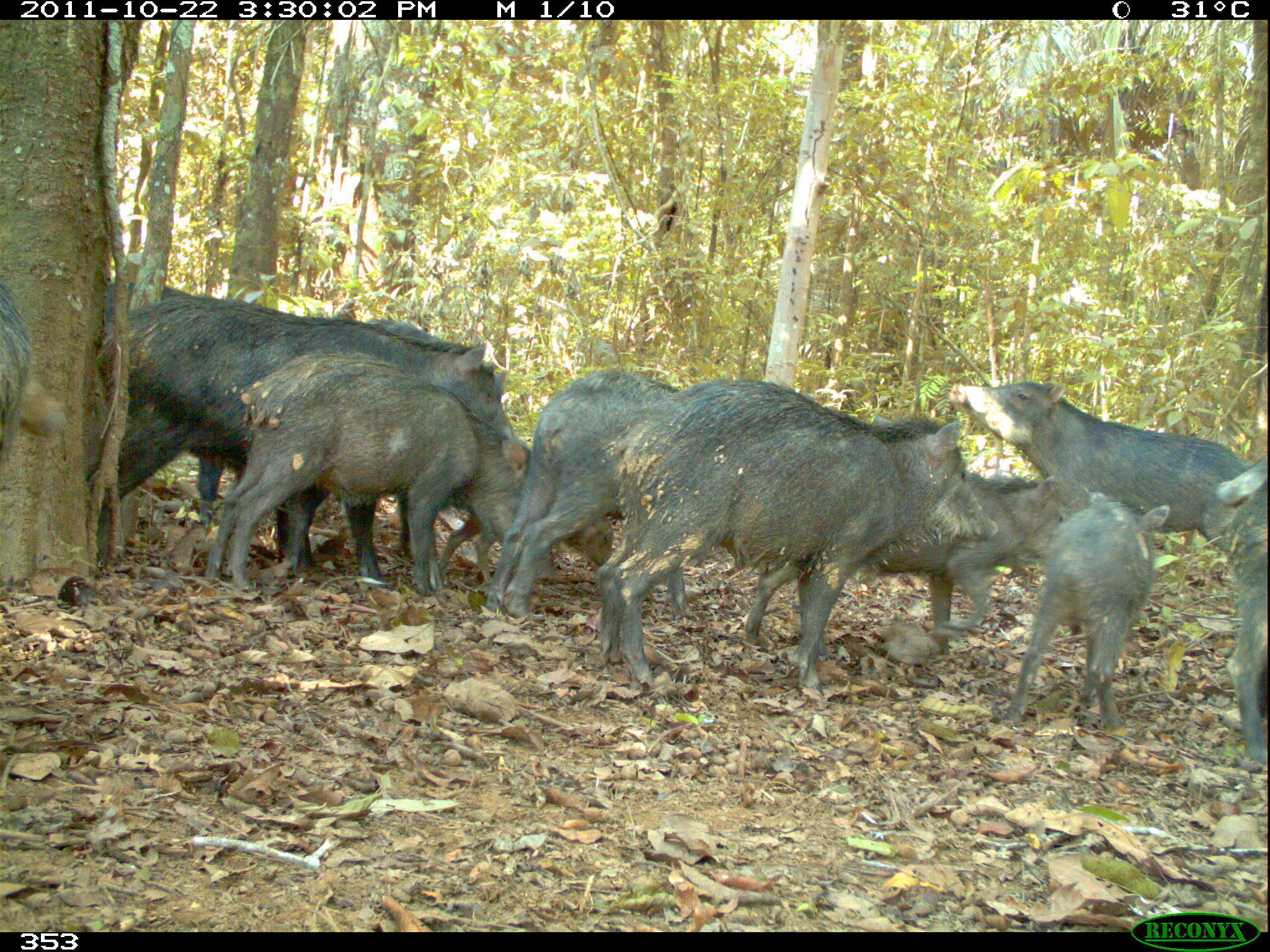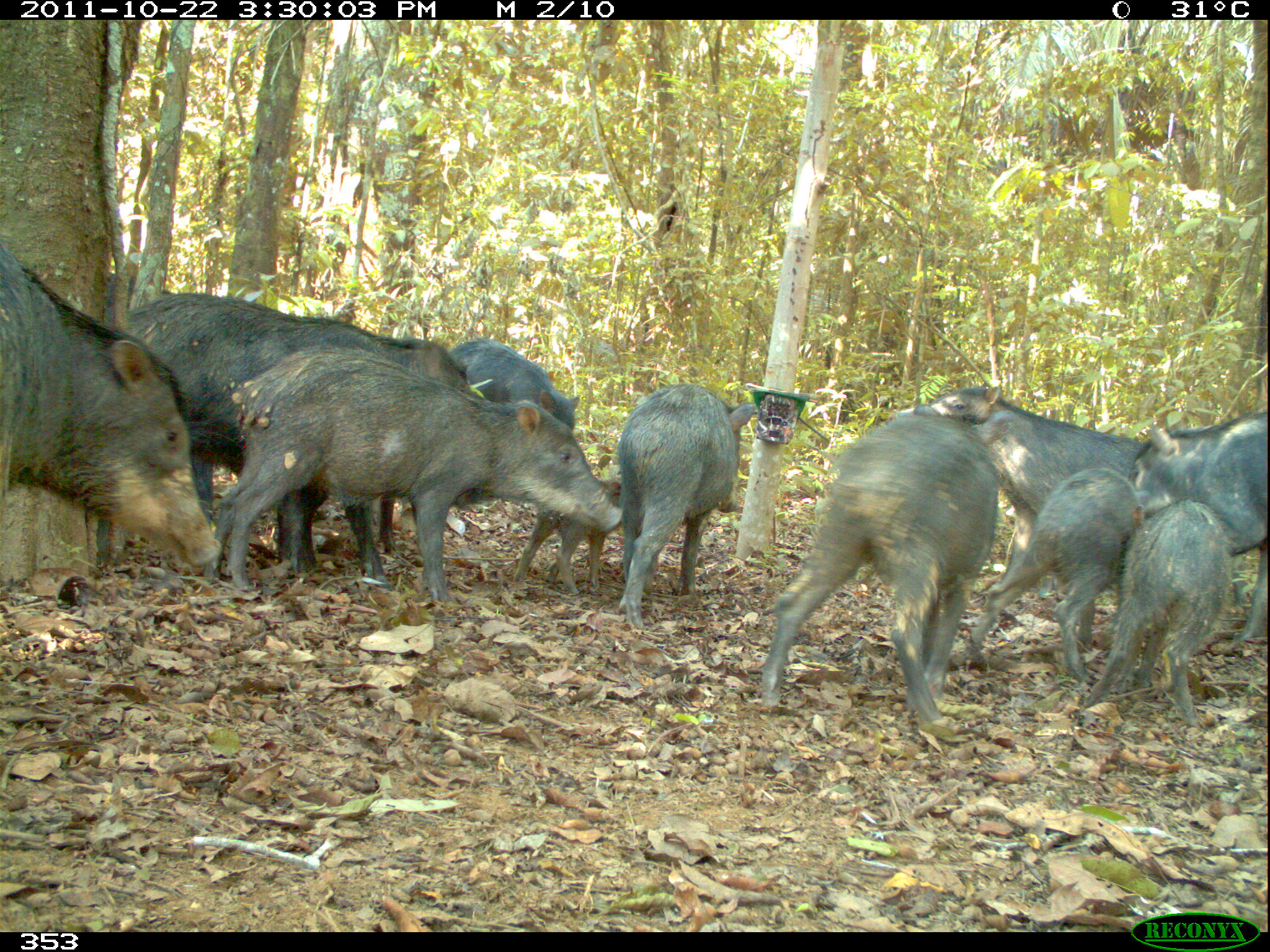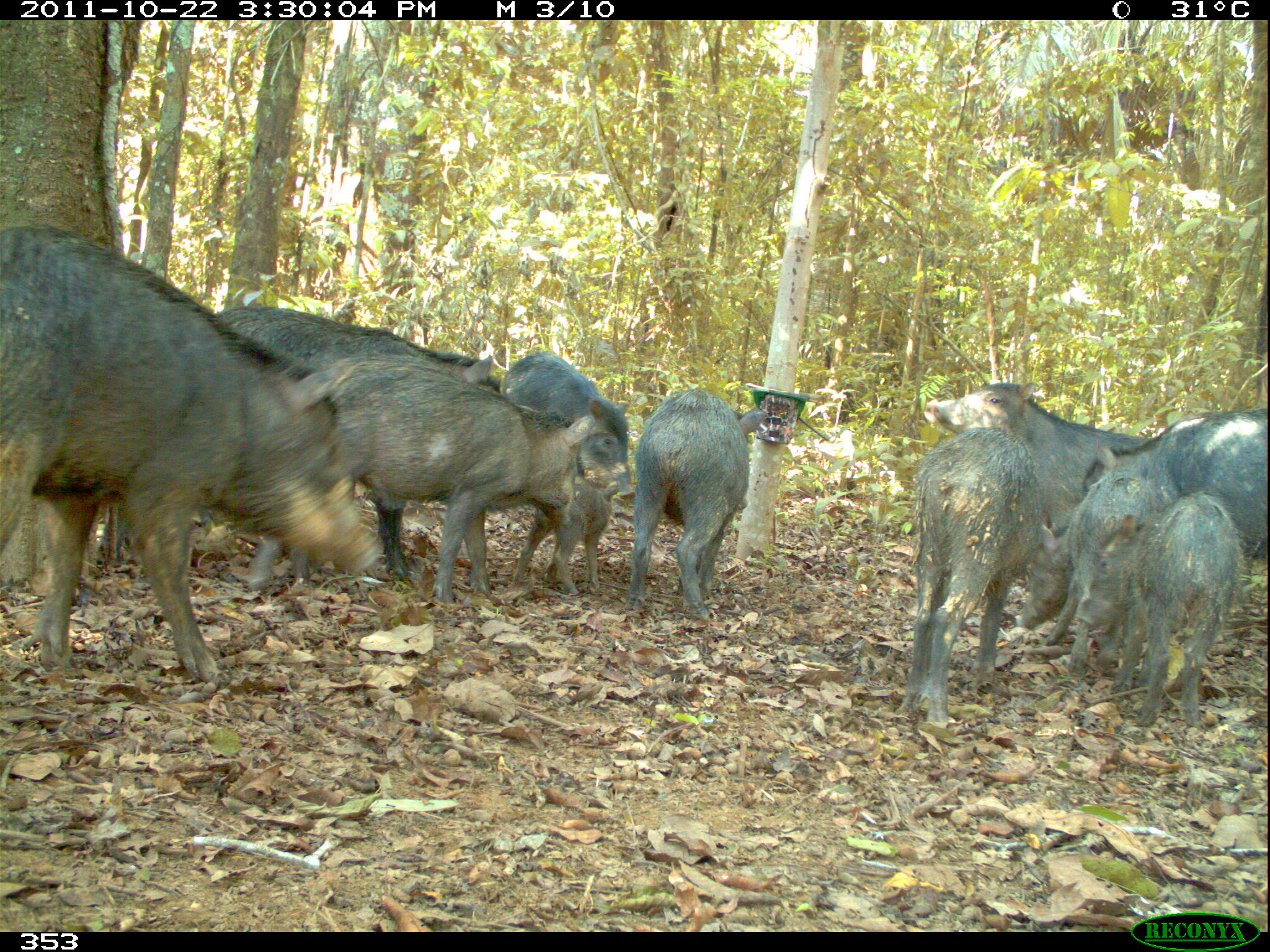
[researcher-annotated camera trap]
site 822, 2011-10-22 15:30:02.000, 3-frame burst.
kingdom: Animalia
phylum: Chordata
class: Mammalia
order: Artiodactyla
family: Tayassuidae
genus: Tayassu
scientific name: Tayassu pecari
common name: white-lipped peccary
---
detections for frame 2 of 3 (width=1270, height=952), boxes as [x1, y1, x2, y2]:
tayassu pecari: [204, 346, 623, 604]; [128, 294, 492, 585]; [760, 405, 1000, 726]; [0, 244, 222, 571]; [891, 383, 1151, 597]; [967, 466, 1144, 686]; [1078, 496, 1233, 729]; [615, 384, 756, 631]; [1123, 410, 1270, 637]; [447, 337, 582, 511]; [513, 476, 619, 595]; [296, 478, 396, 572]